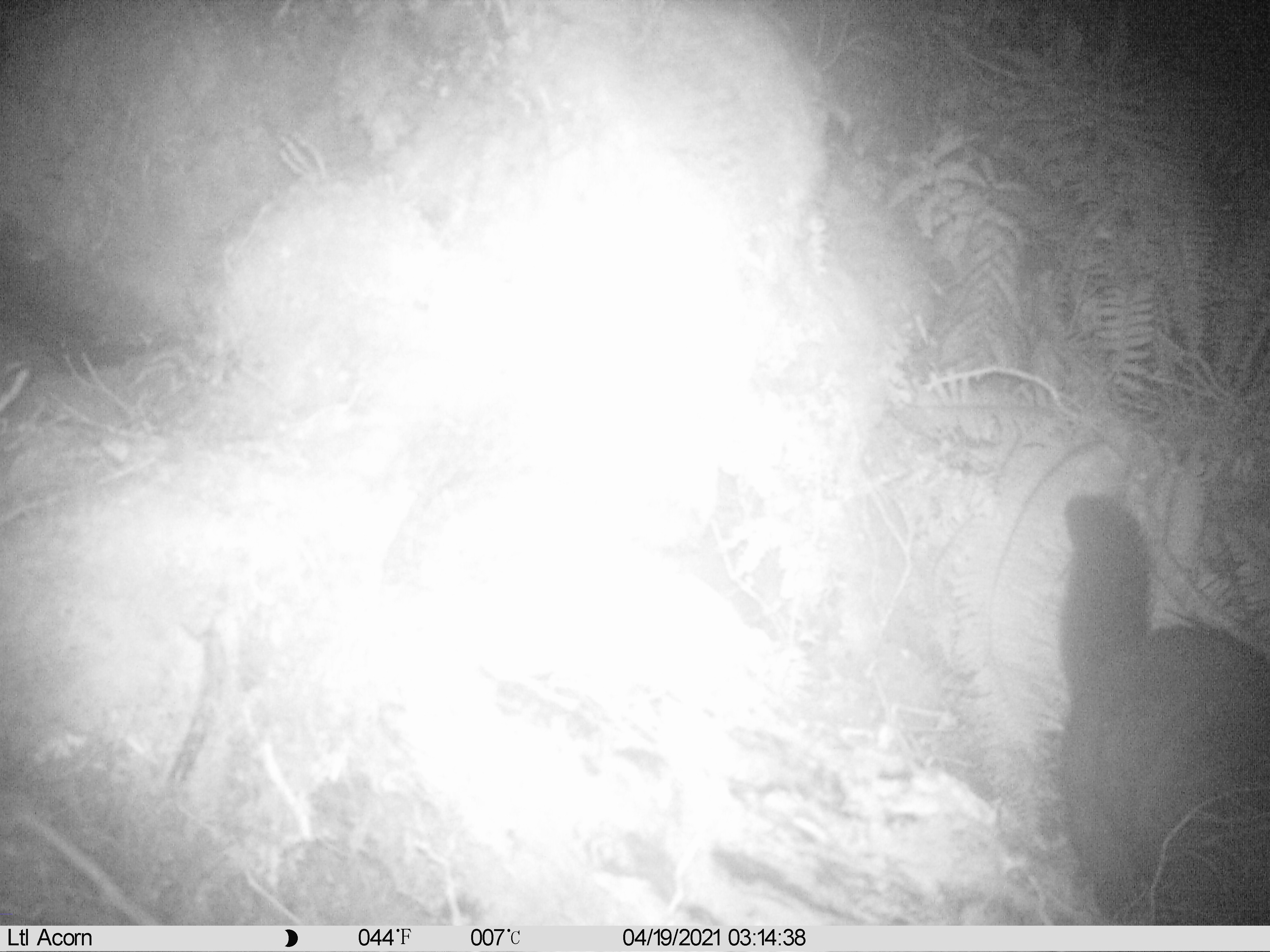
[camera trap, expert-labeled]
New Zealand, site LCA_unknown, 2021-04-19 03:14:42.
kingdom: Animalia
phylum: Chordata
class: Mammalia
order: Diprotodontia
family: Phalangeridae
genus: Trichosurus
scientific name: Trichosurus vulpecula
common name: common brushtail possum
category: possum